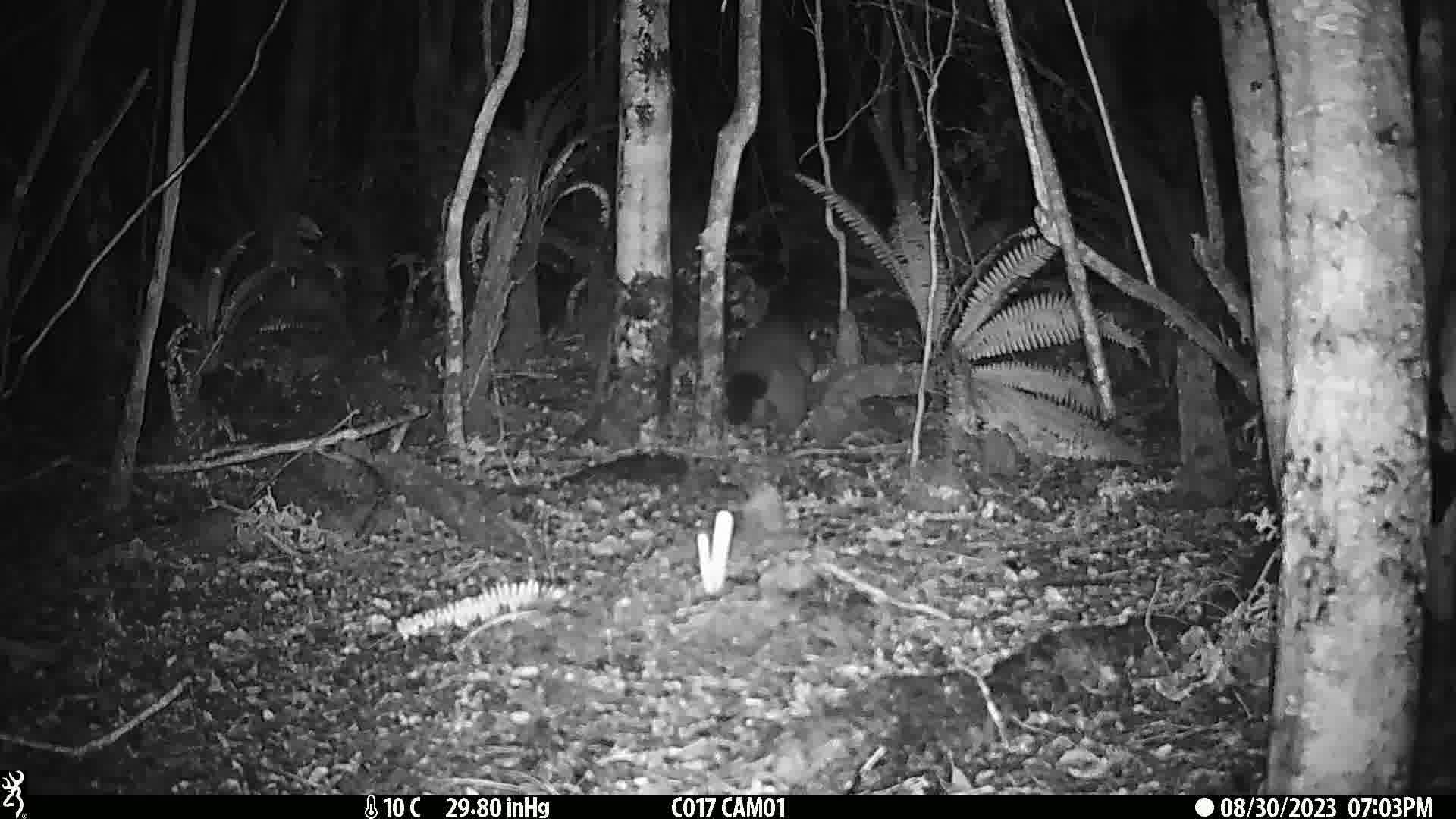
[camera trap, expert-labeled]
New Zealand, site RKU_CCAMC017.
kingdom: Animalia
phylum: Chordata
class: Mammalia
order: Diprotodontia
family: Phalangeridae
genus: Trichosurus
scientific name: Trichosurus vulpecula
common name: common brushtail possum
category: possum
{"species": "possum (common brushtail possum) (Trichosurus vulpecula)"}